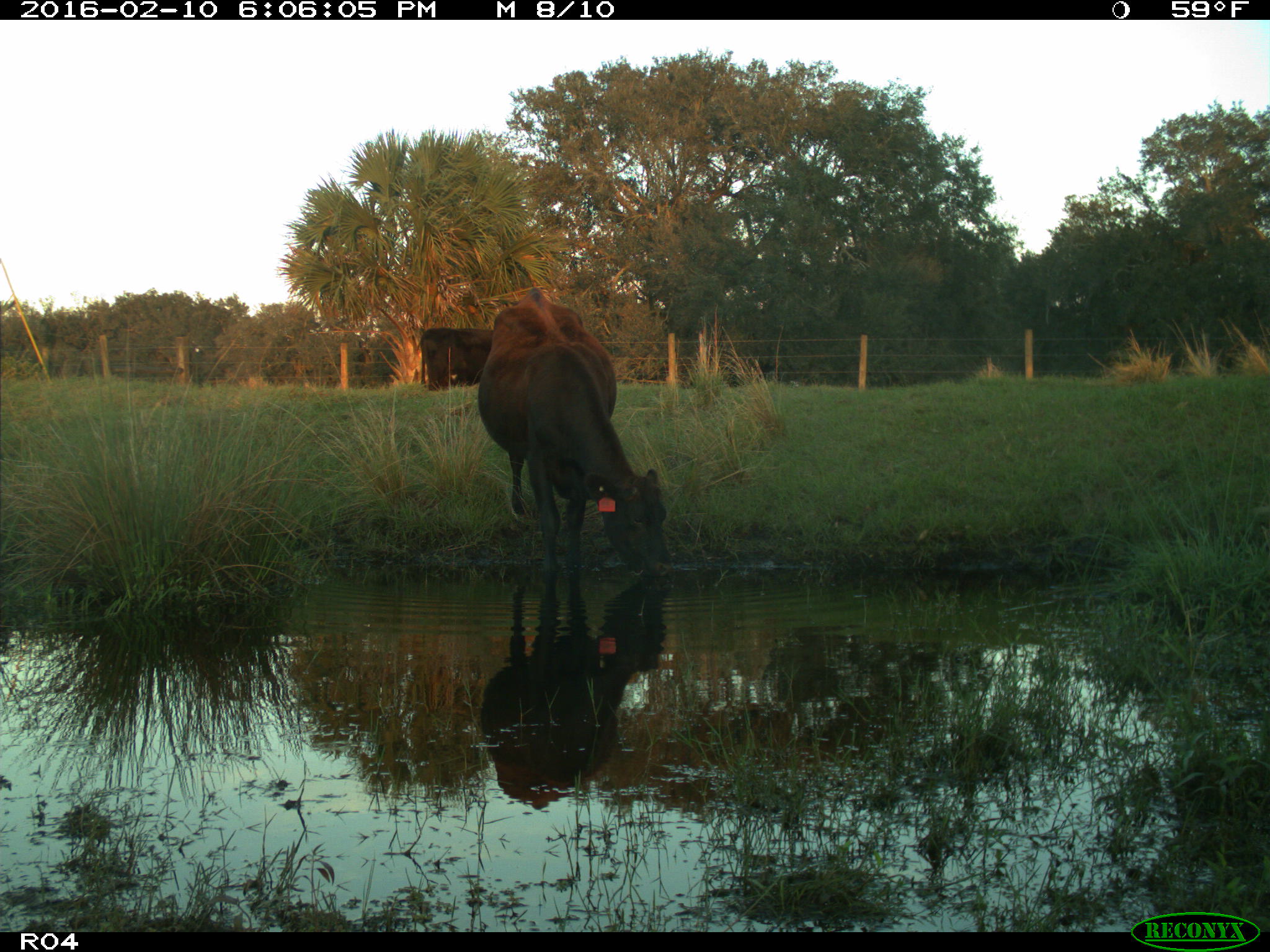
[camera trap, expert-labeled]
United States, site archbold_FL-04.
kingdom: Animalia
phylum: Chordata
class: Mammalia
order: Artiodactyla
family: Bovidae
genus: Bos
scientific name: Bos taurus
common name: domestic cow